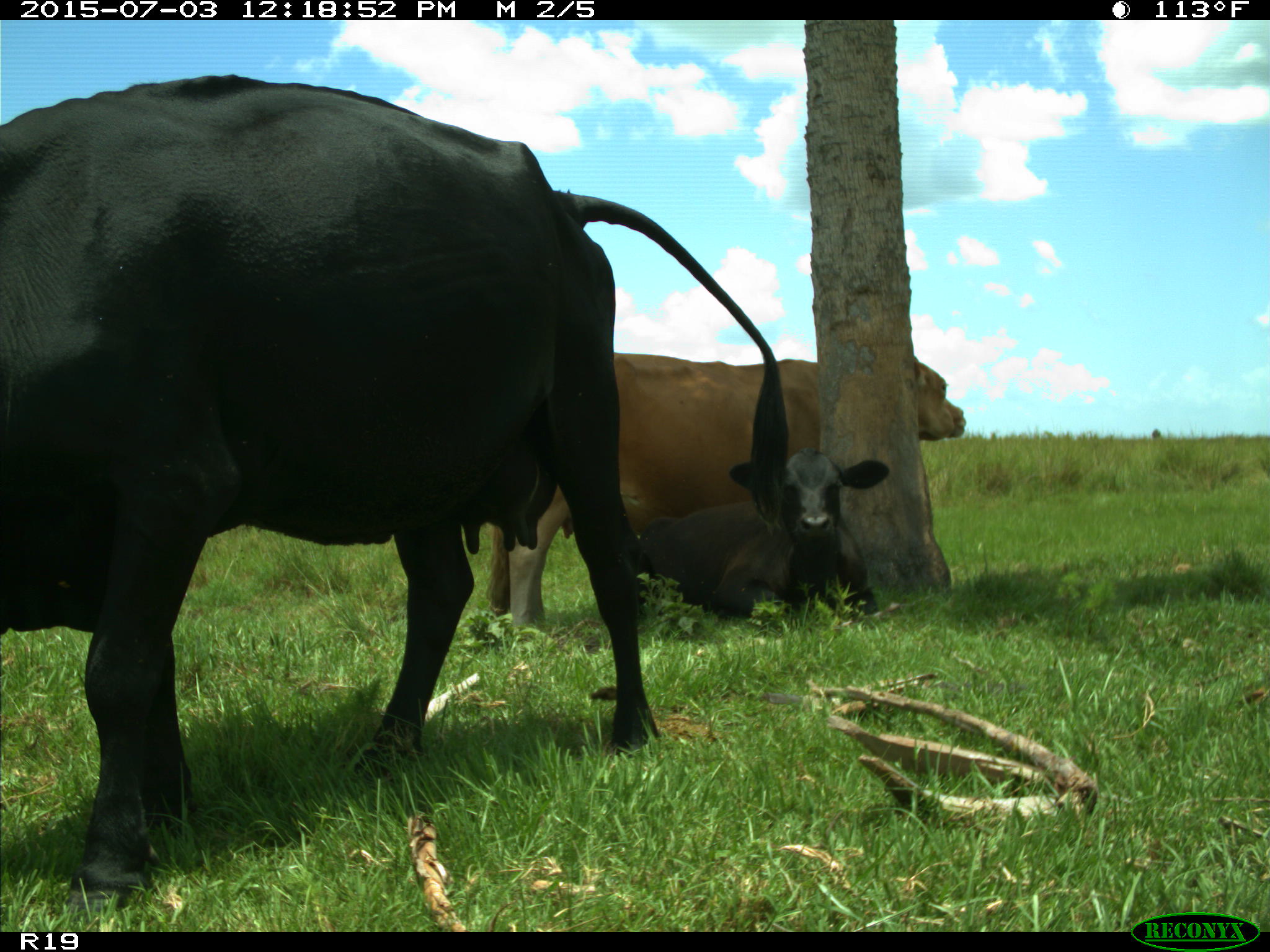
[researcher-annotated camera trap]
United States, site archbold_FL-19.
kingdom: Animalia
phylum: Chordata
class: Mammalia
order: Artiodactyla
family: Bovidae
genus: Bos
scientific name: Bos taurus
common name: domestic cow